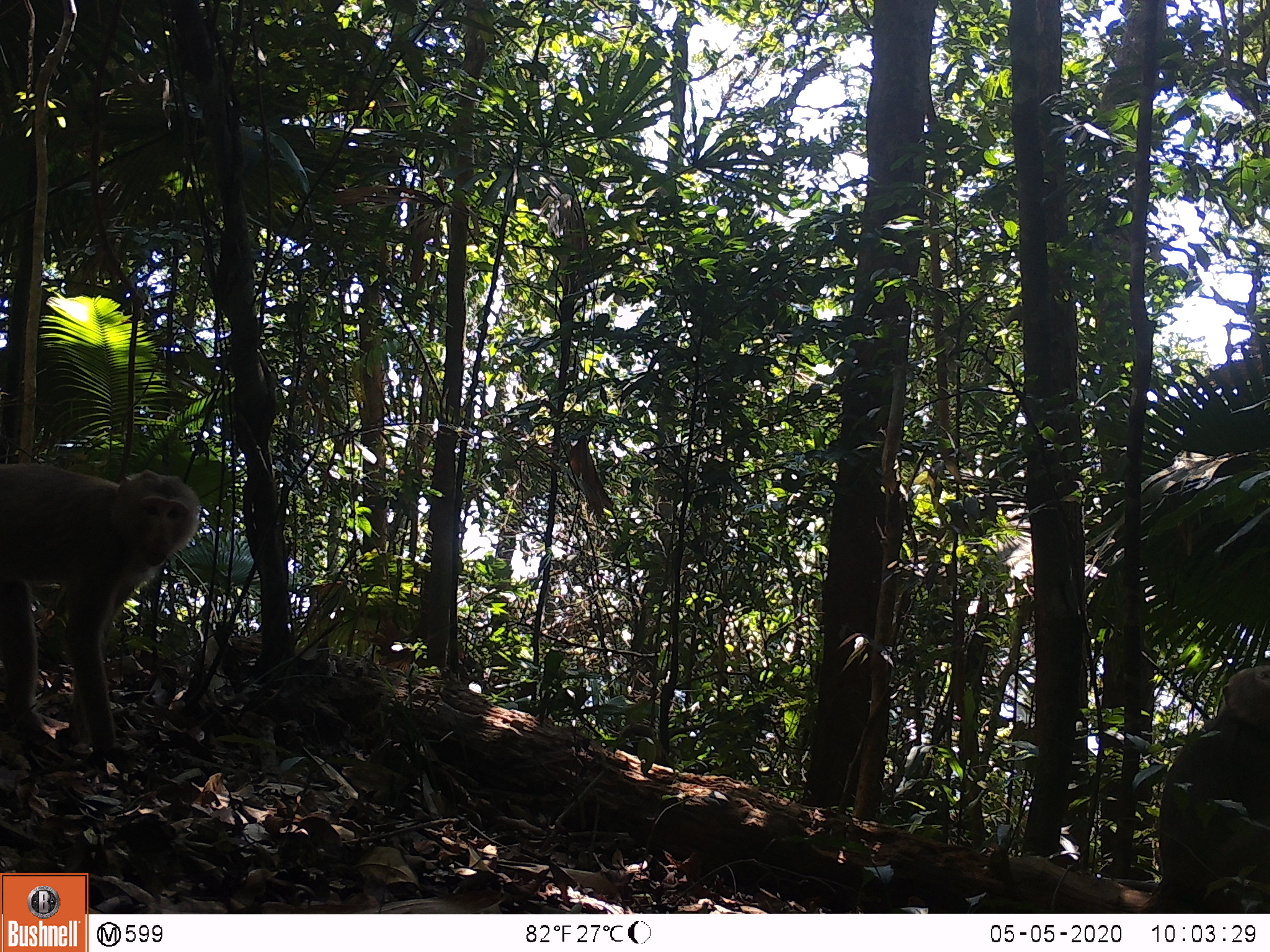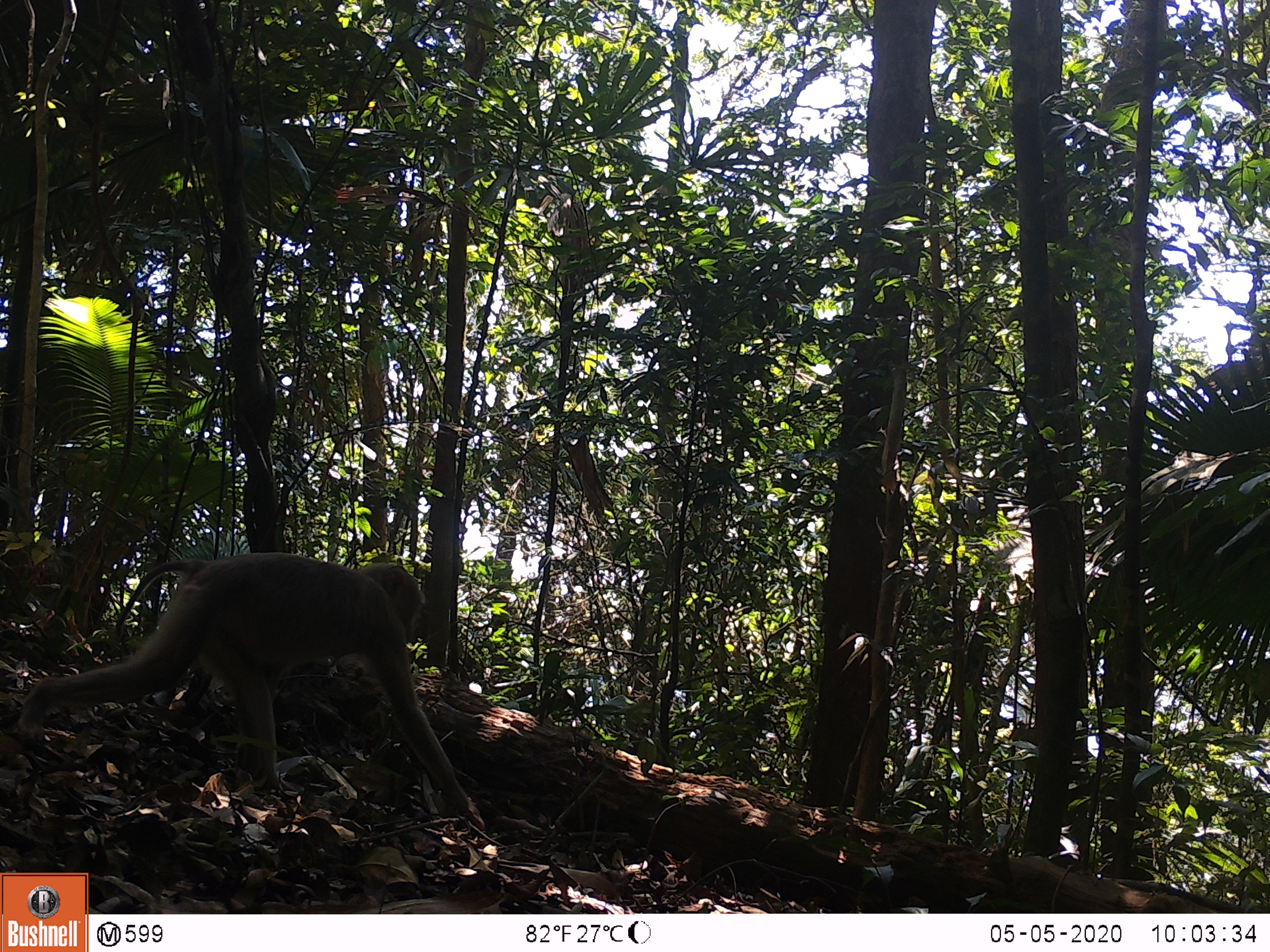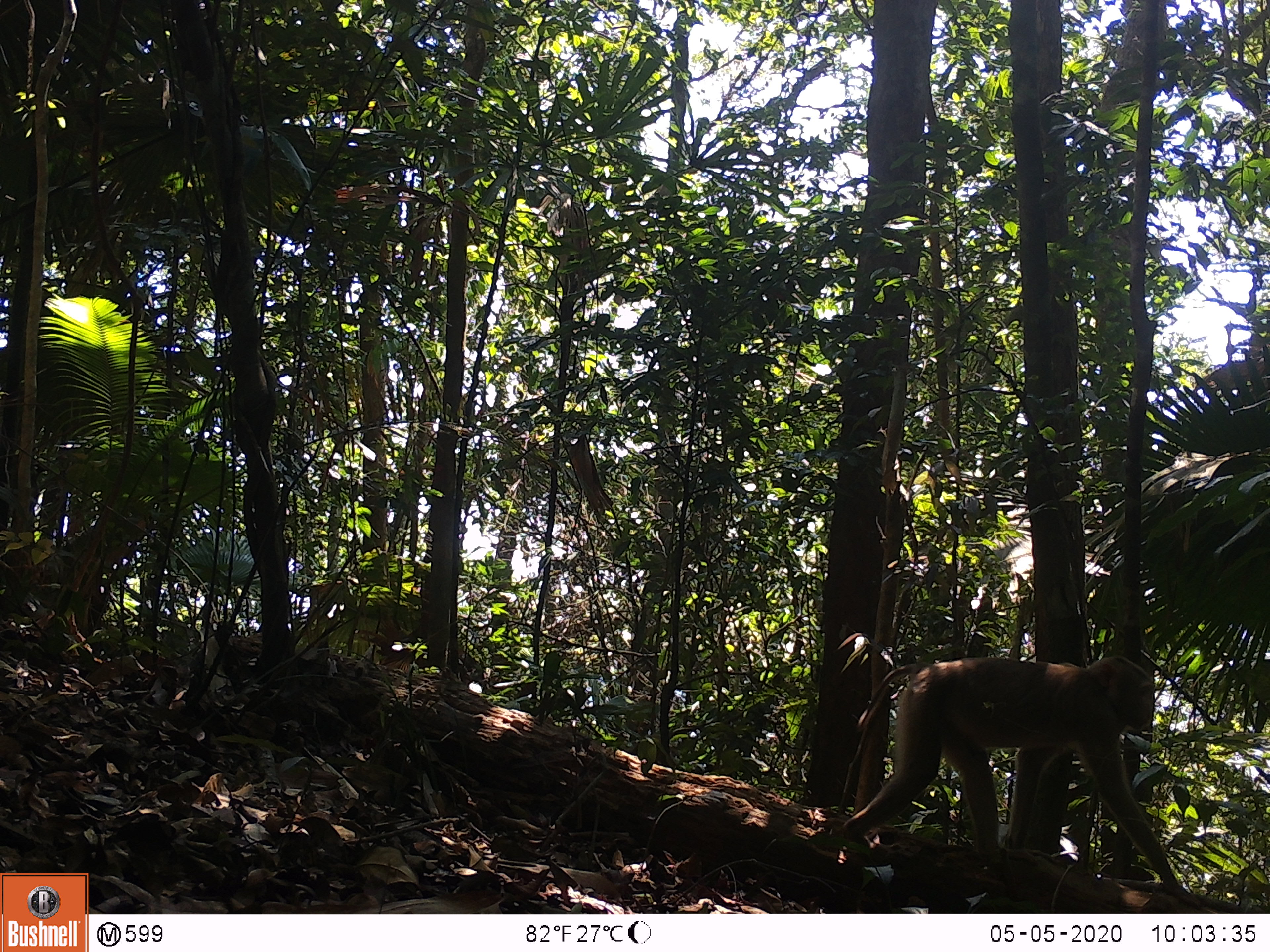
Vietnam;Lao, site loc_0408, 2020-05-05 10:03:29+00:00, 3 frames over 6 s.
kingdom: Animalia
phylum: Chordata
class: Mammalia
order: Primates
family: Cercopithecidae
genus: Macaca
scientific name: Macaca nemestrina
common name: pig-tailed macaque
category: pig tailed macaque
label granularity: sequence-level